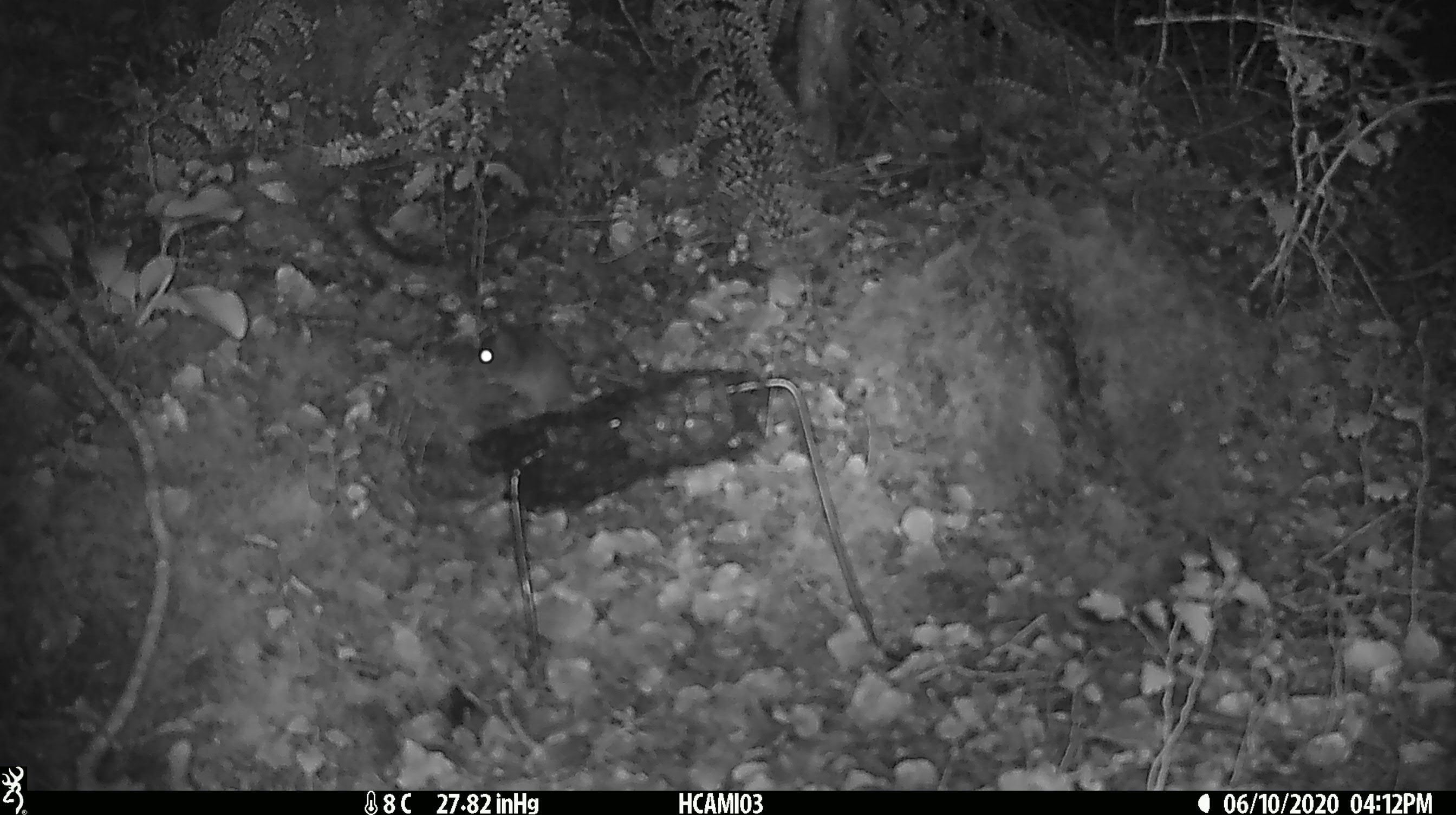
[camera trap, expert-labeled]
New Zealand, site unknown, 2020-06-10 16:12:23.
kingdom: Animalia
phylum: Chordata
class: Mammalia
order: Rodentia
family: Muridae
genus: Mus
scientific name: Mus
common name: mouse